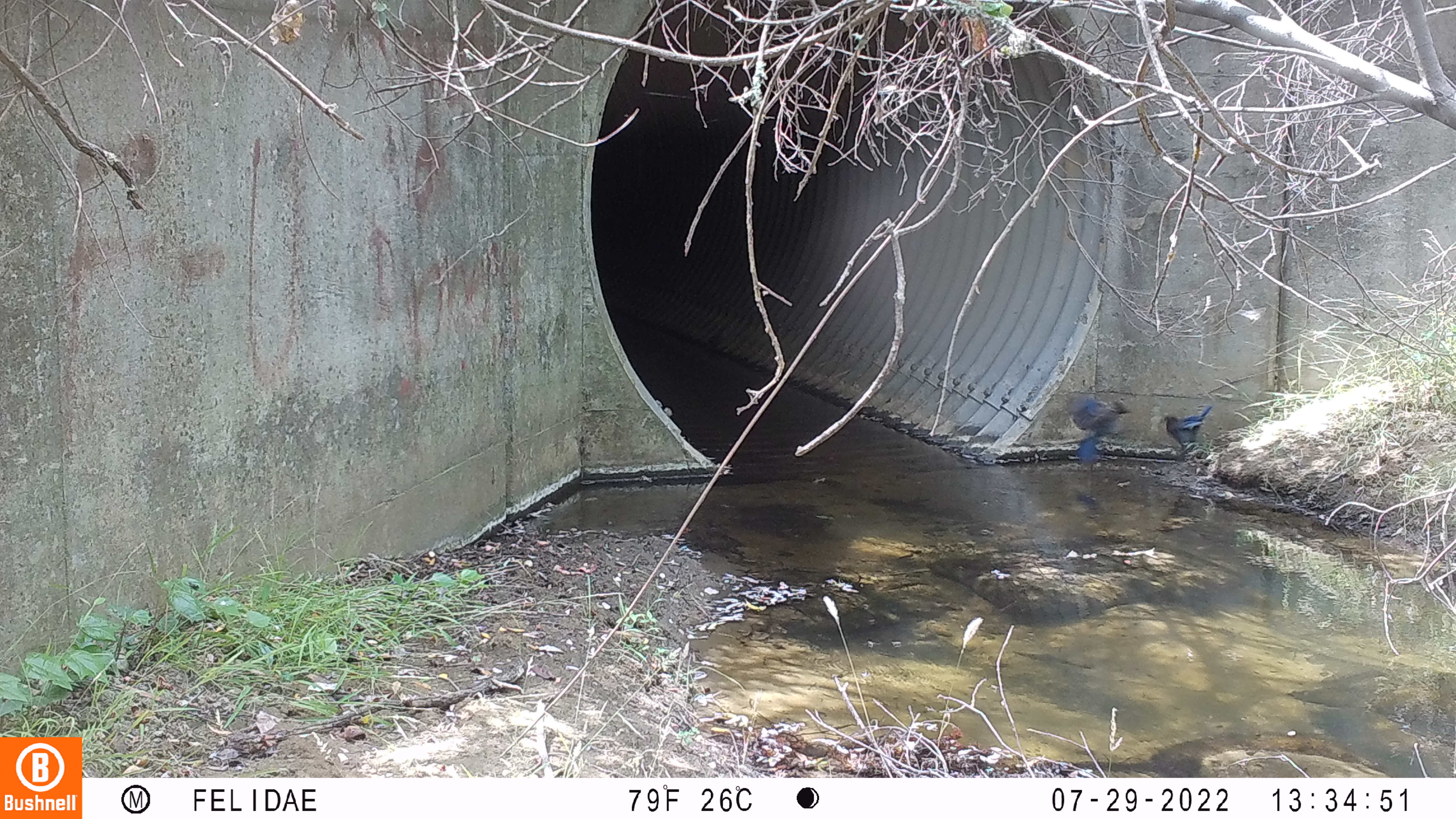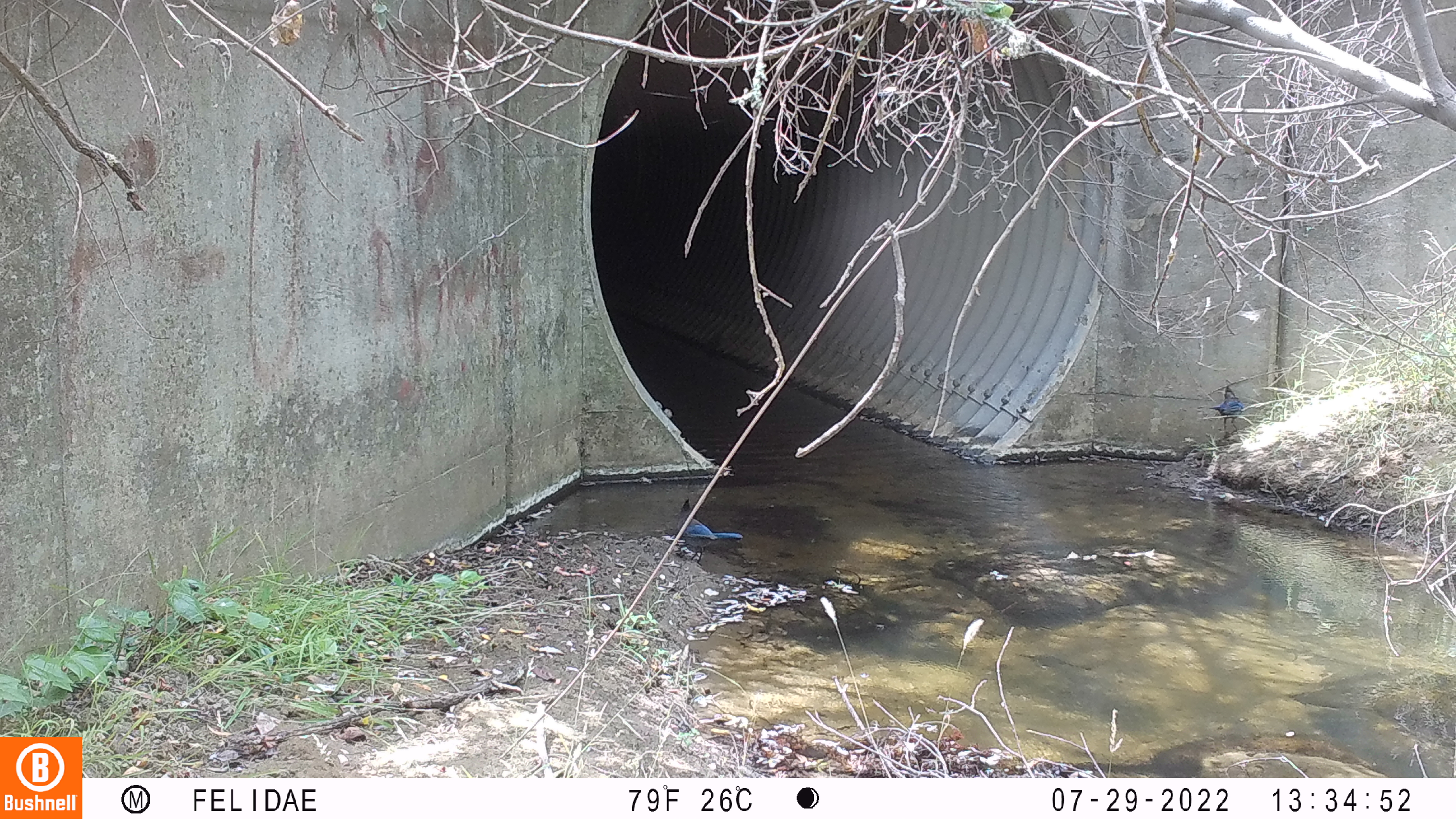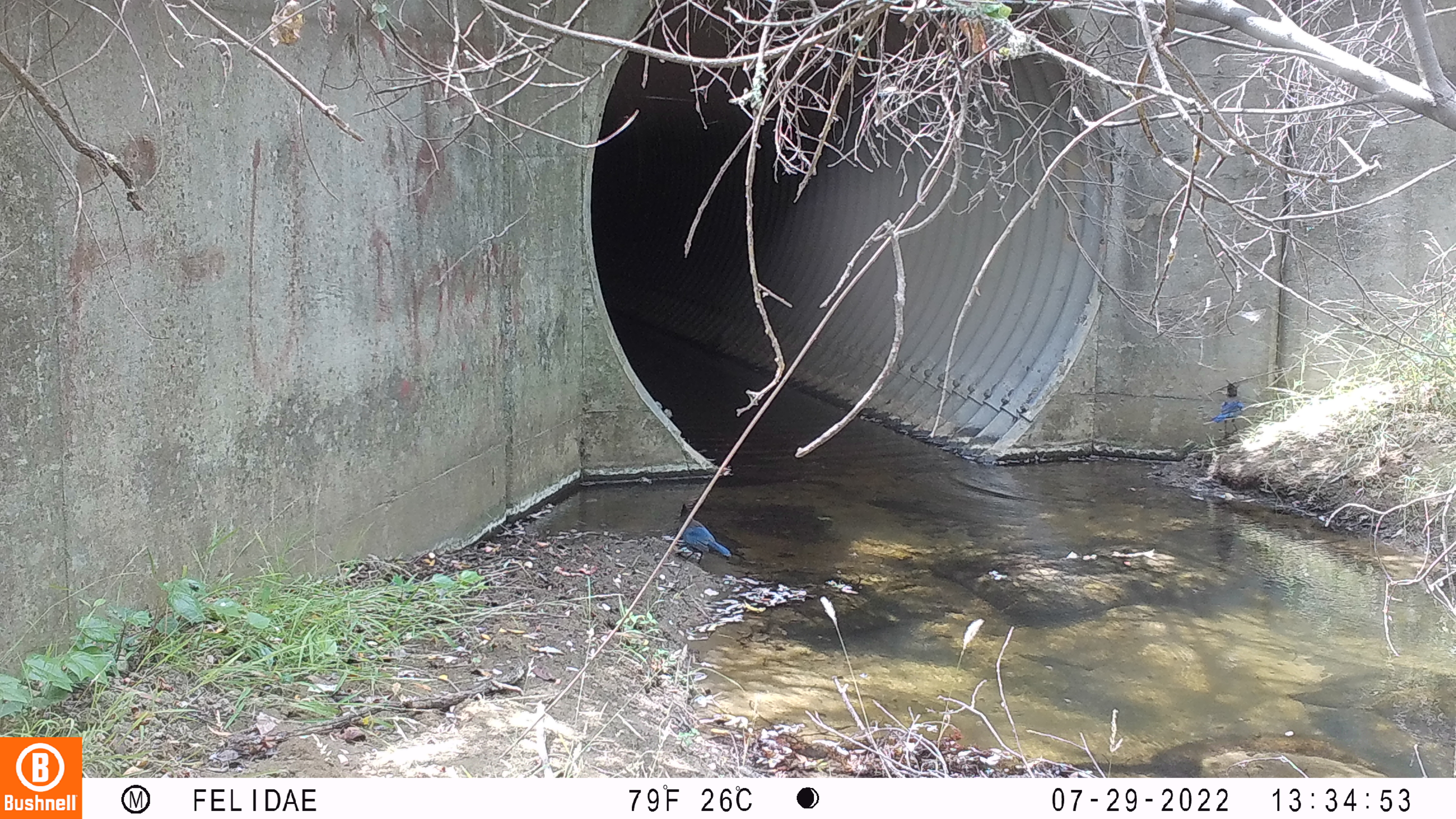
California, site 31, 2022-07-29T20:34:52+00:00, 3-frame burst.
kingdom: Animalia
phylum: Chordata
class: Aves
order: Passeriformes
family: Corvidae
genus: Cyanocitta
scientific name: Cyanocitta stelleri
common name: steller's jay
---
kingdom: Animalia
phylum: Chordata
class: Aves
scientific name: Aves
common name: bird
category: unknown bird